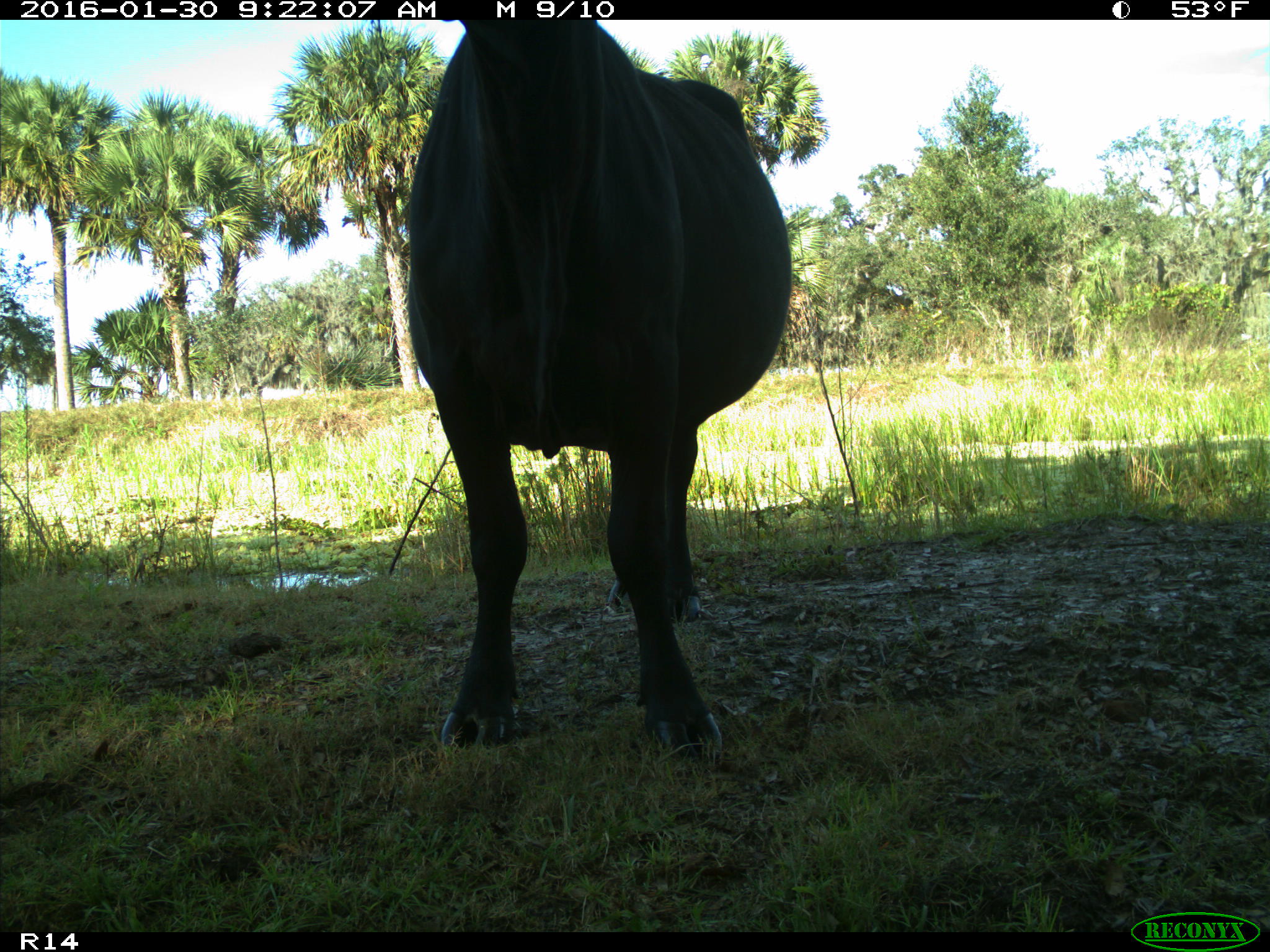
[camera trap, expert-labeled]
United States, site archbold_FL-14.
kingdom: Animalia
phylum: Chordata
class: Mammalia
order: Artiodactyla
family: Bovidae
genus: Bos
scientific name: Bos taurus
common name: domestic cow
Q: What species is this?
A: Bos taurus (domestic cow).